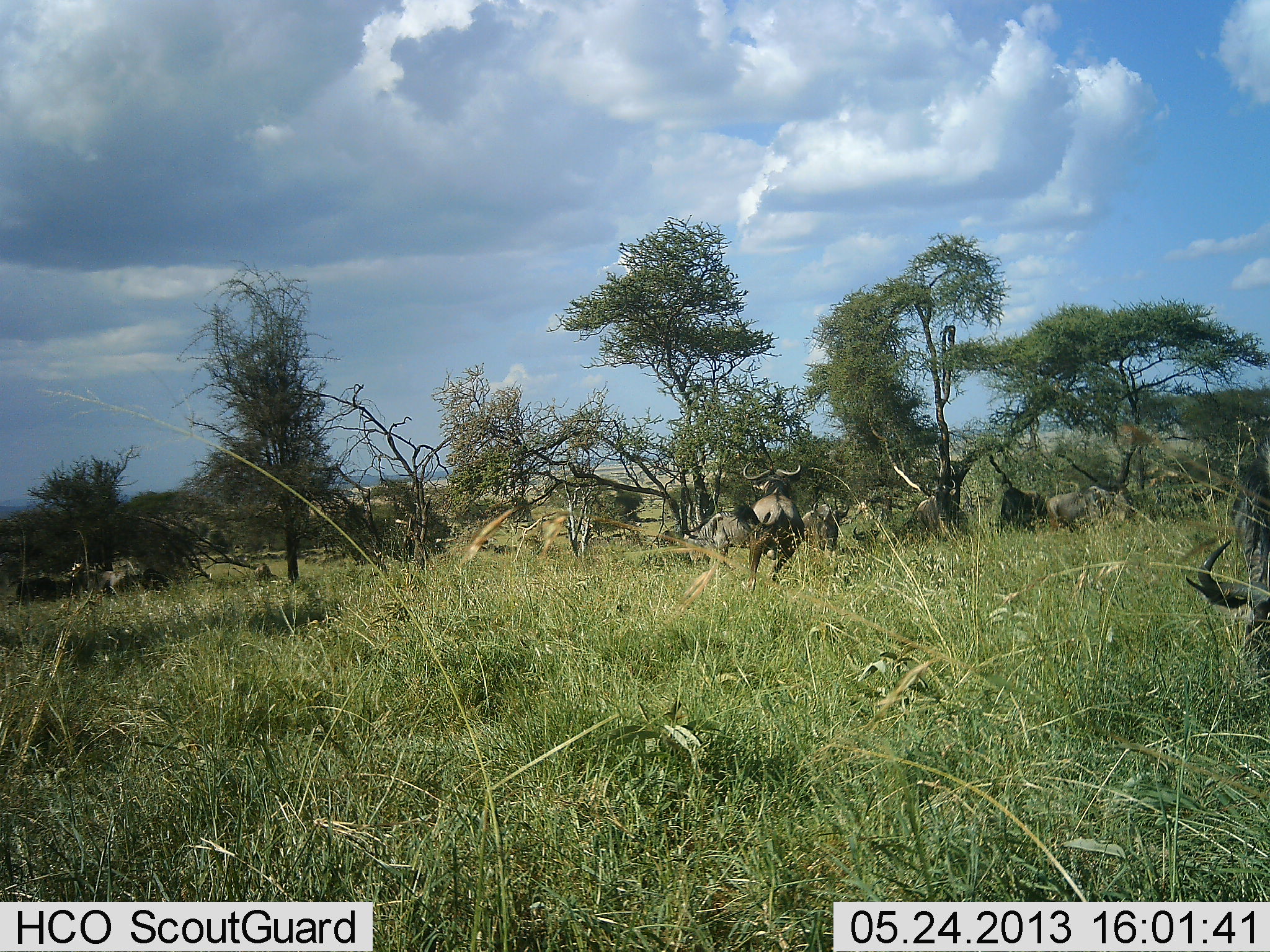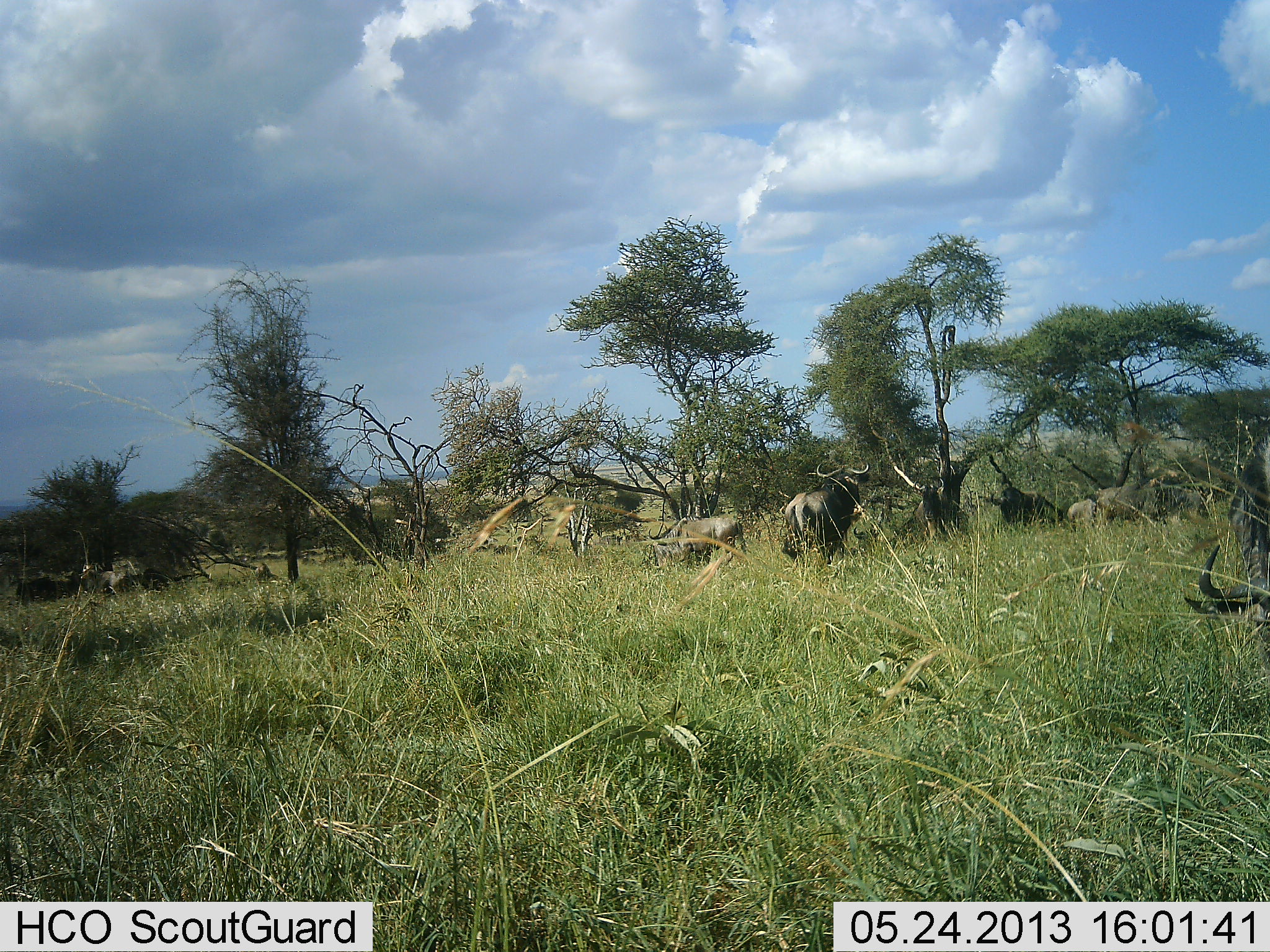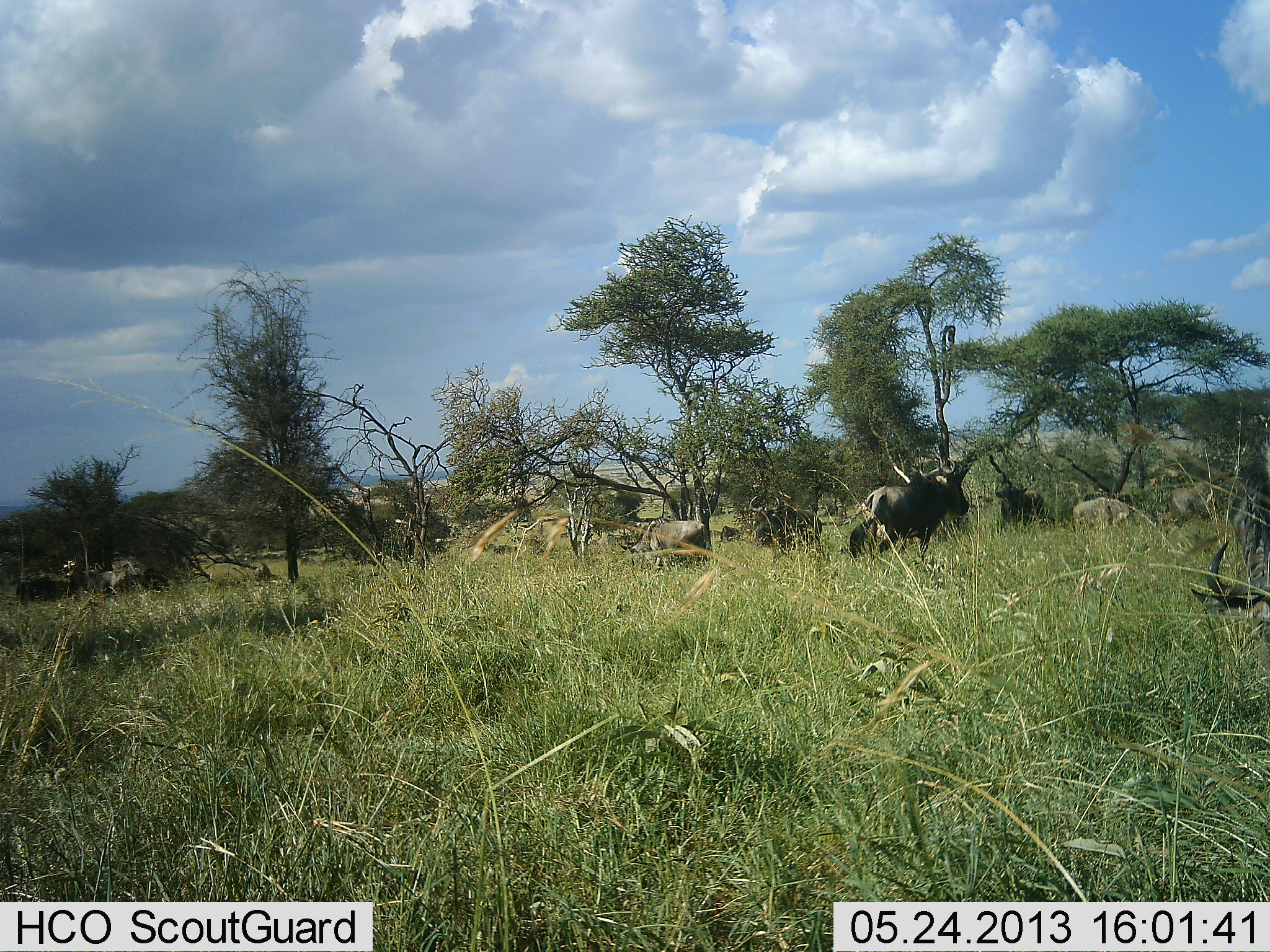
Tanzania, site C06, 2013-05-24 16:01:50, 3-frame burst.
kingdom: Animalia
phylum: Chordata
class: Mammalia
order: Artiodactyla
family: Bovidae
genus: Connochaetes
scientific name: Connochaetes taurinus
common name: blue wildebeest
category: wildebeest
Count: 7.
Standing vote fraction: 50%.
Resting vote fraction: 0%.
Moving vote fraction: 80%.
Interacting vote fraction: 10%.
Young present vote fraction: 0%.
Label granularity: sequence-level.